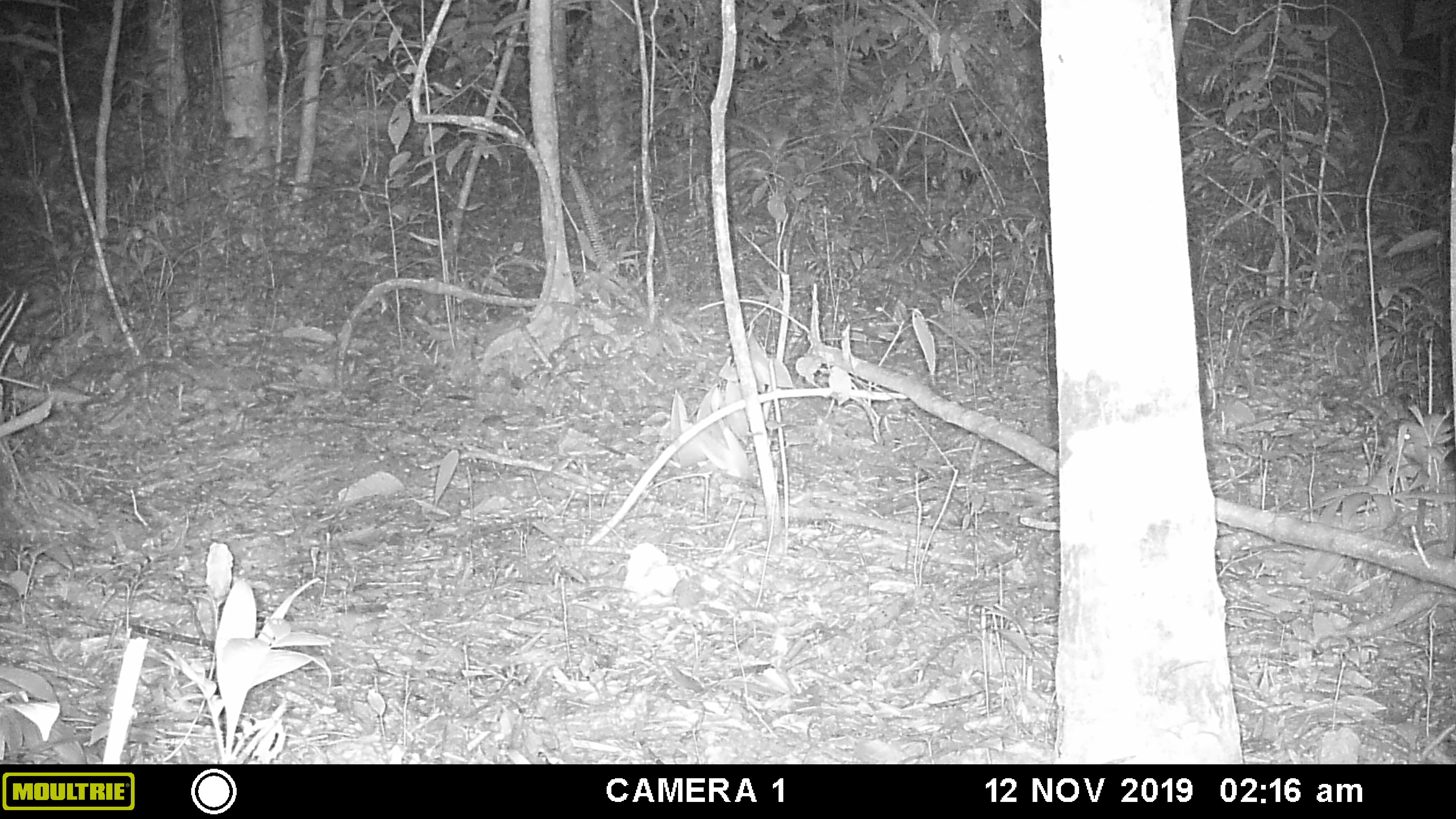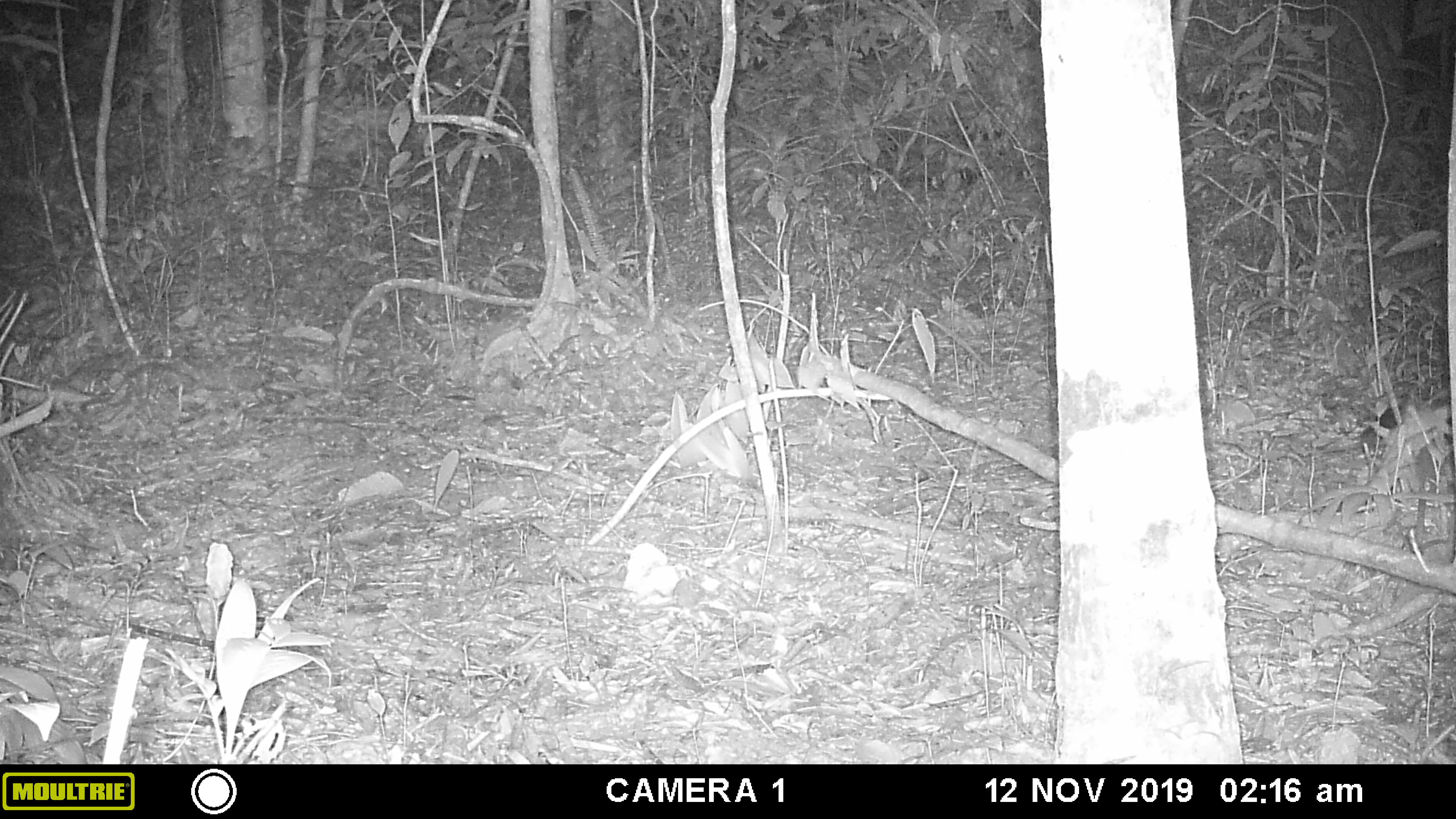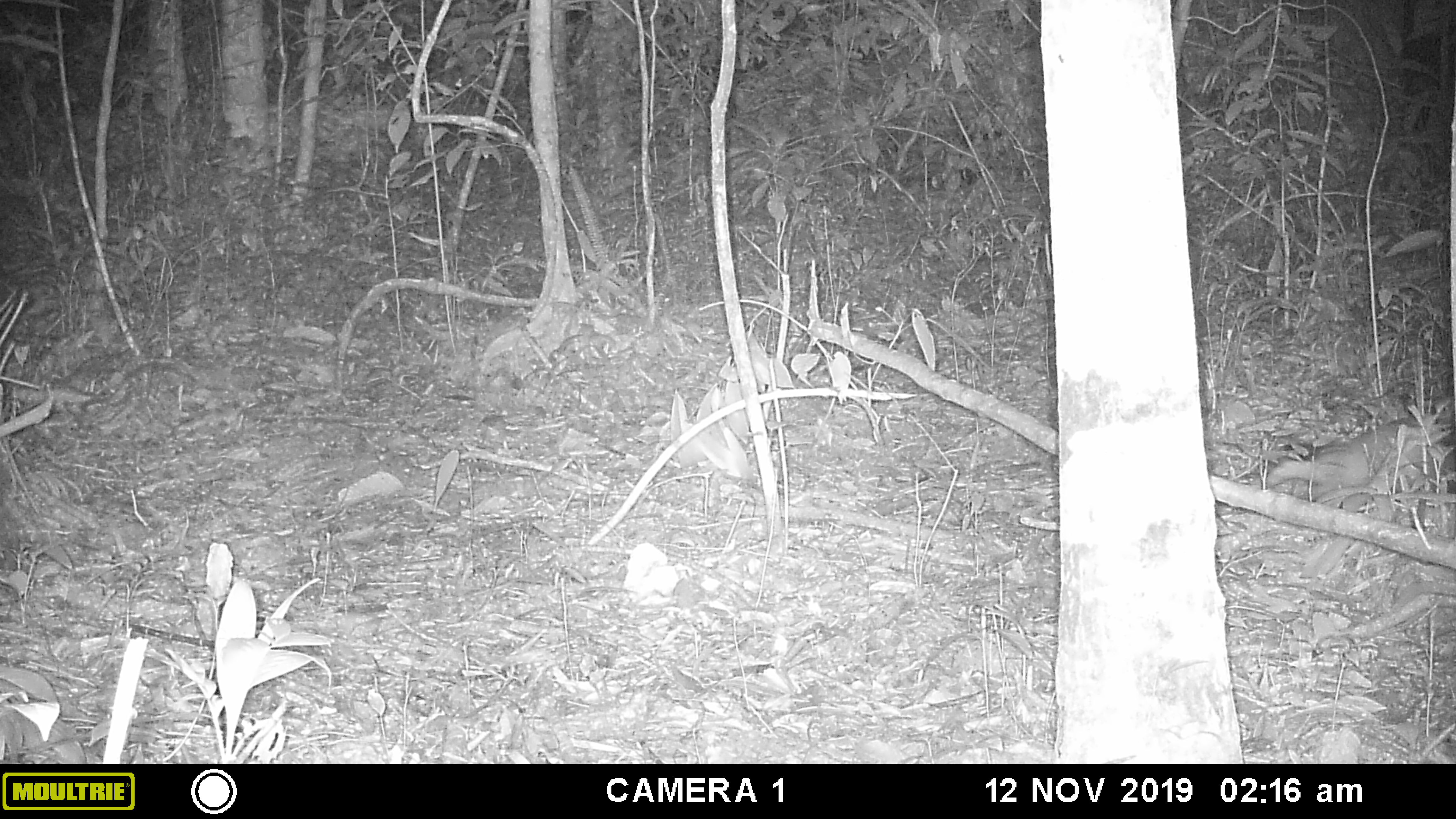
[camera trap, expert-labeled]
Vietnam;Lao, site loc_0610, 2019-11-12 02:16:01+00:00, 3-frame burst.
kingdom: Animalia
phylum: Chordata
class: Mammalia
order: Carnivora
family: Mustelidae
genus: Martes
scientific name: Martes flavigula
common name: yellow-throated marten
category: yellow throated marten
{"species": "yellow throated marten (yellow-throated marten) (Martes flavigula)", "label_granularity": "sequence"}